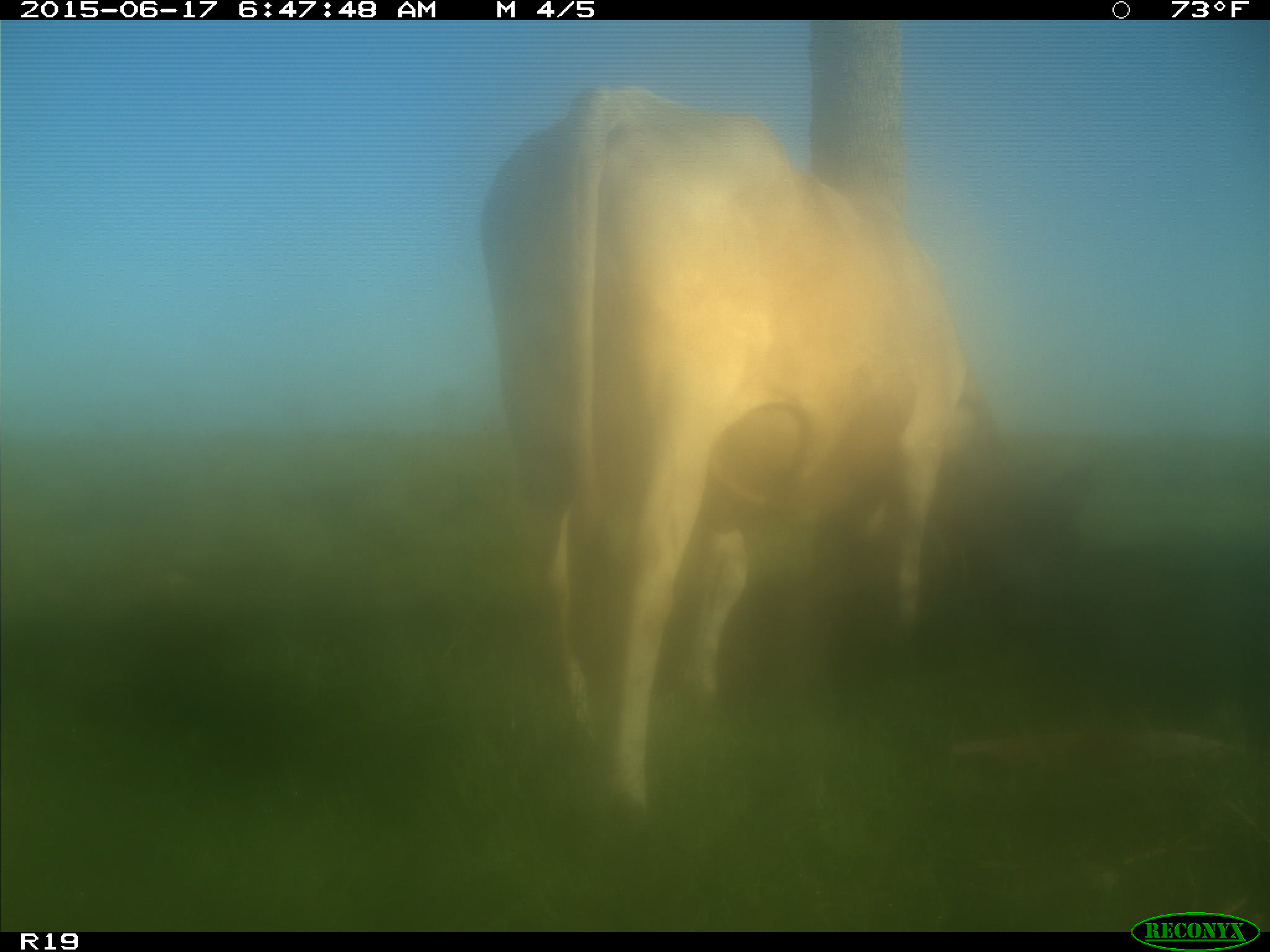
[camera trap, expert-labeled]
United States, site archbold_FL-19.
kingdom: Animalia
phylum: Chordata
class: Mammalia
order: Artiodactyla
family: Bovidae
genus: Bos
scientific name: Bos taurus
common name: domestic cow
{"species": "Bos taurus (domestic cow)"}